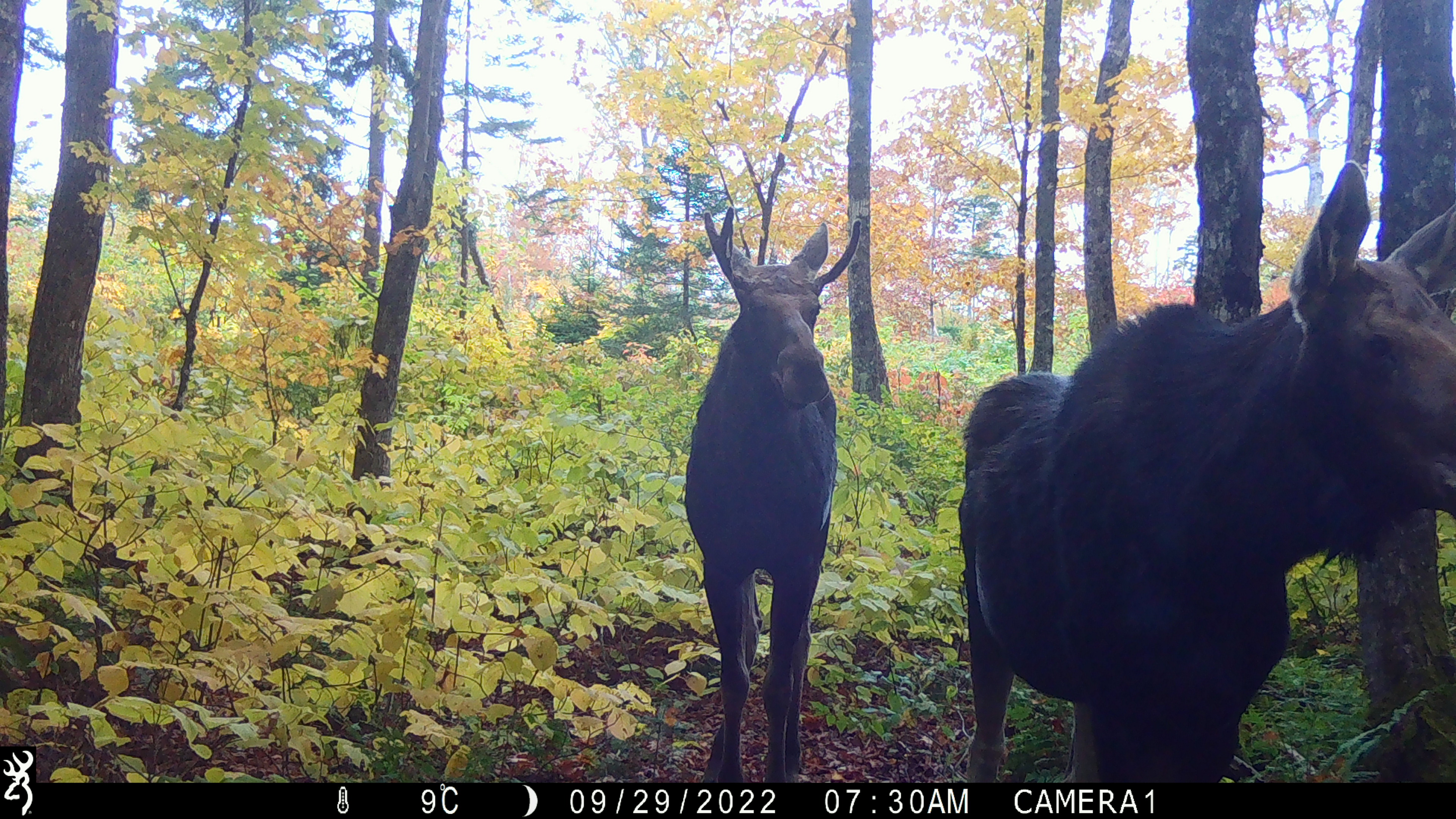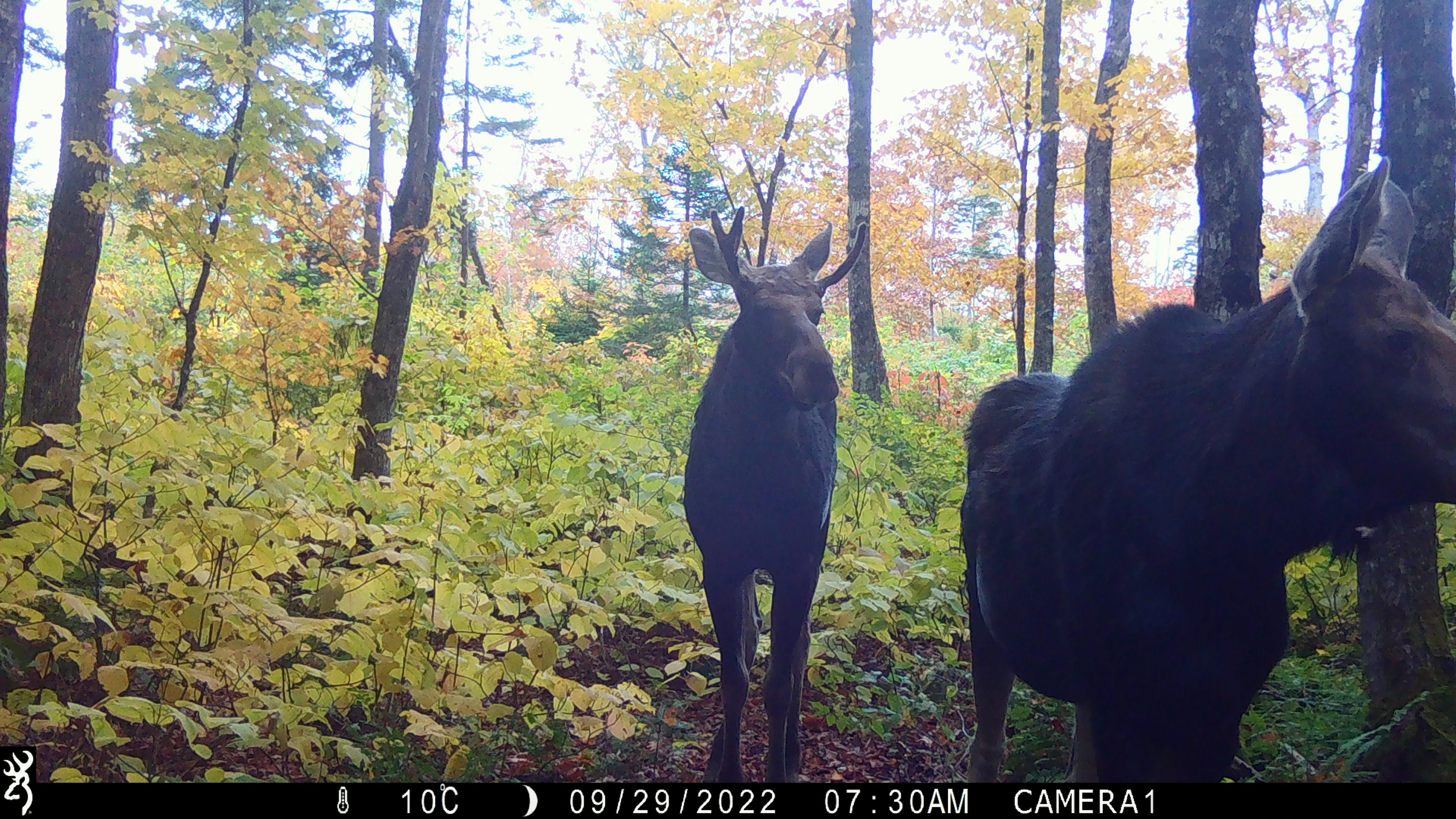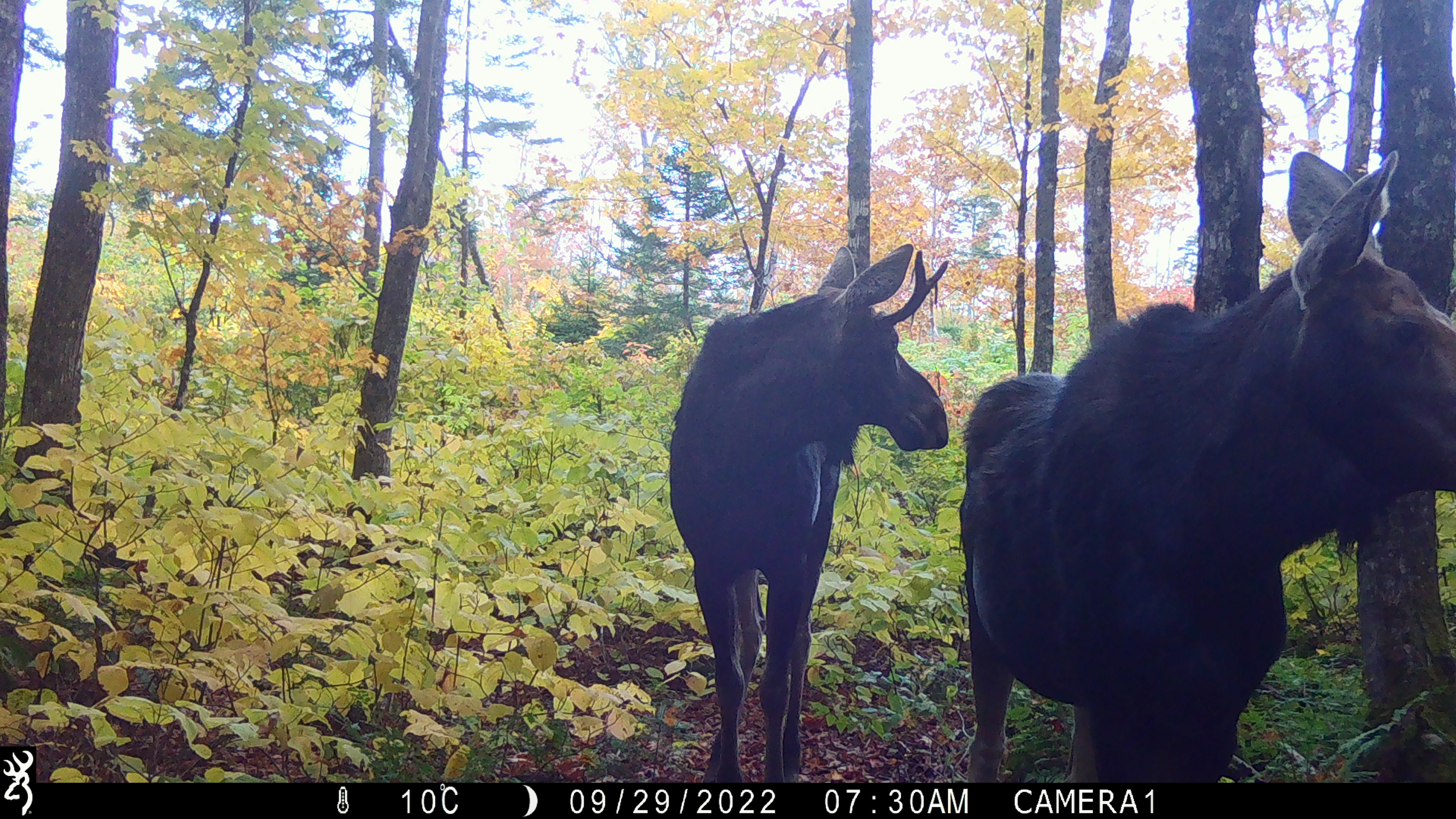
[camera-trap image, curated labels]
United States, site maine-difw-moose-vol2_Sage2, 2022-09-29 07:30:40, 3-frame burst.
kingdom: Animalia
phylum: Chordata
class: Mammalia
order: Artiodactyla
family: Cervidae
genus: Alces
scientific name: Alces alces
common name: moose